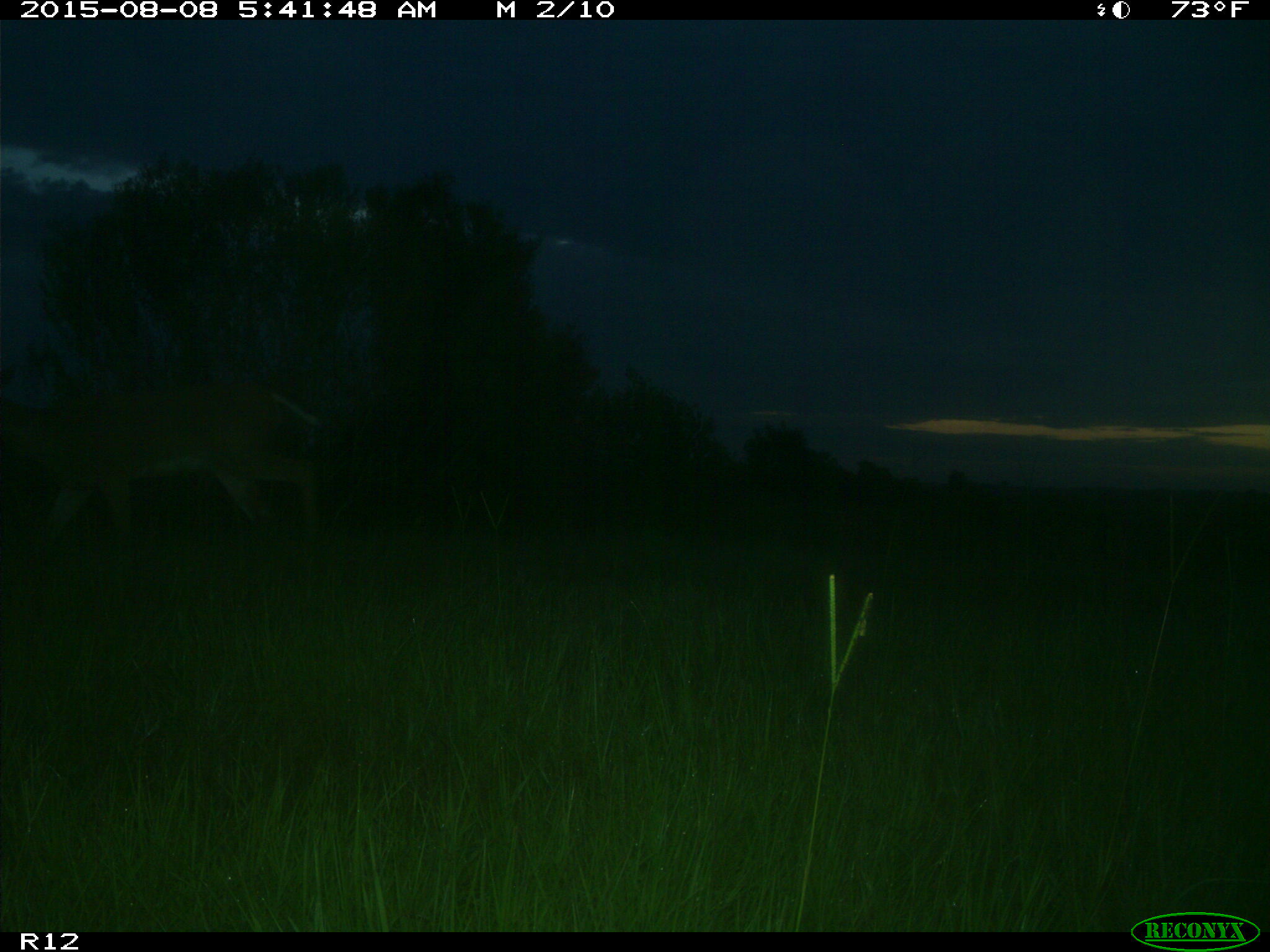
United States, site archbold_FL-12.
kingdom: Animalia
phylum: Chordata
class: Mammalia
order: Artiodactyla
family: Cervidae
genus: Odocoileus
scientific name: Odocoileus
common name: deer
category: unidentified deer